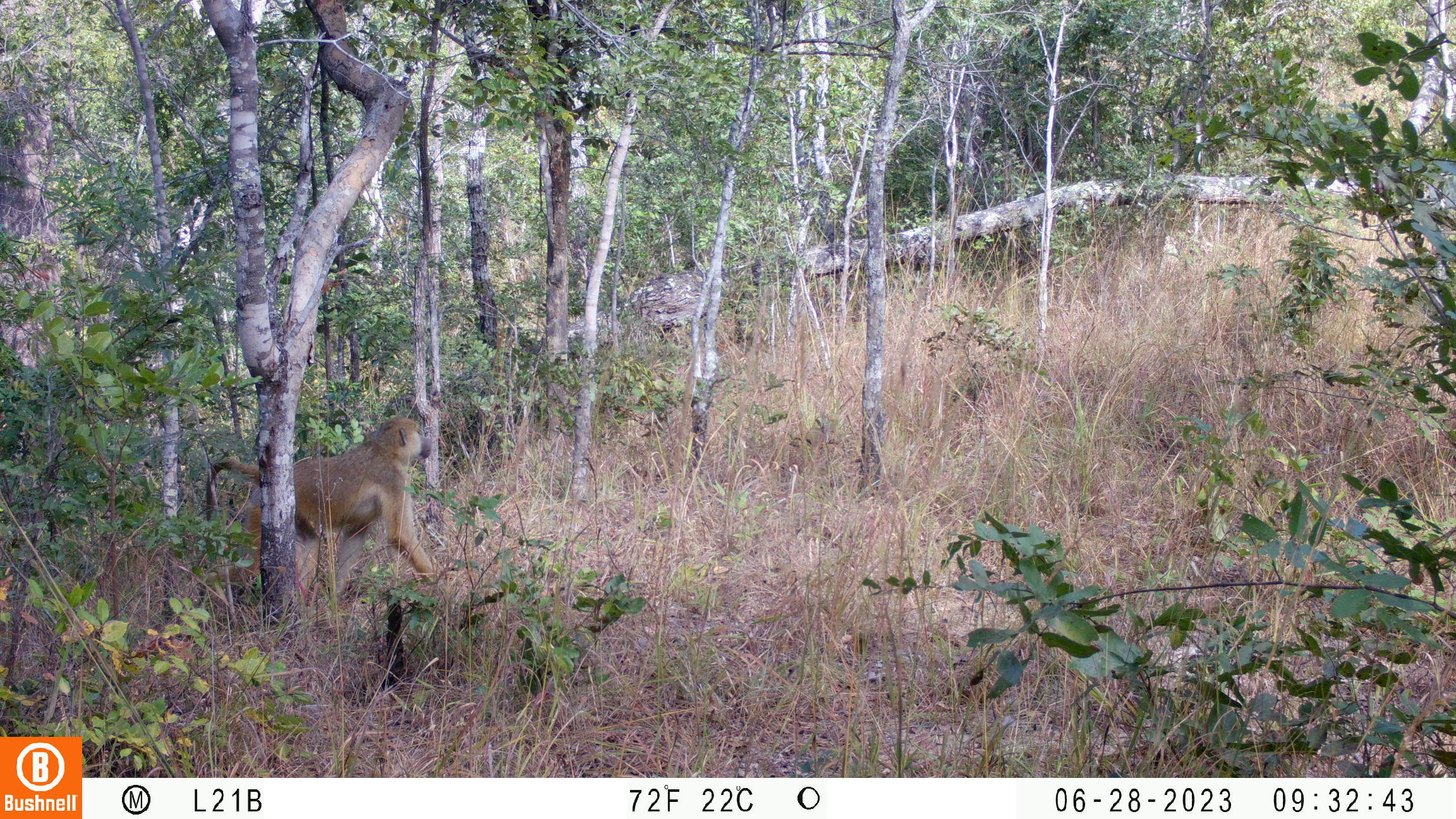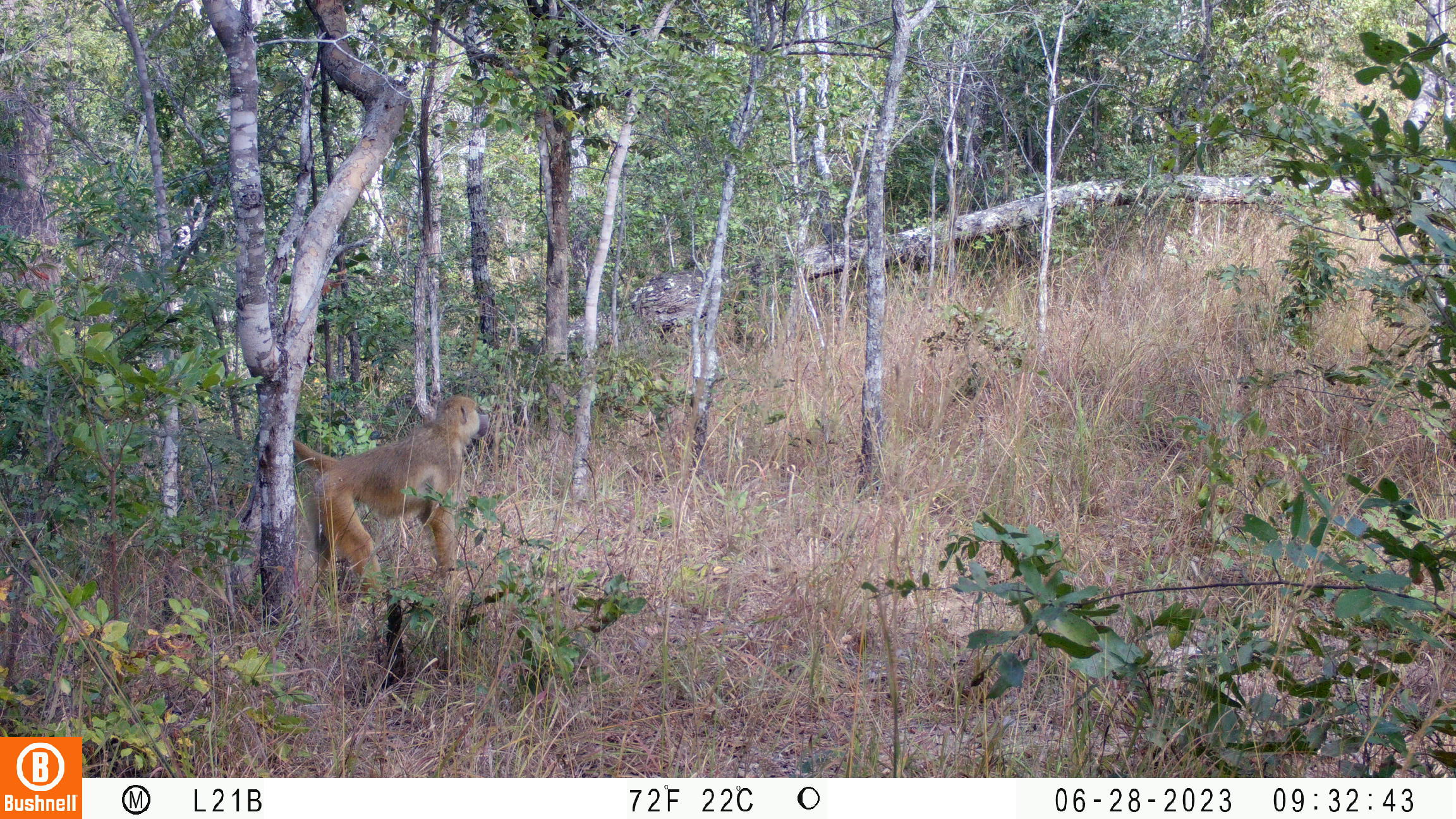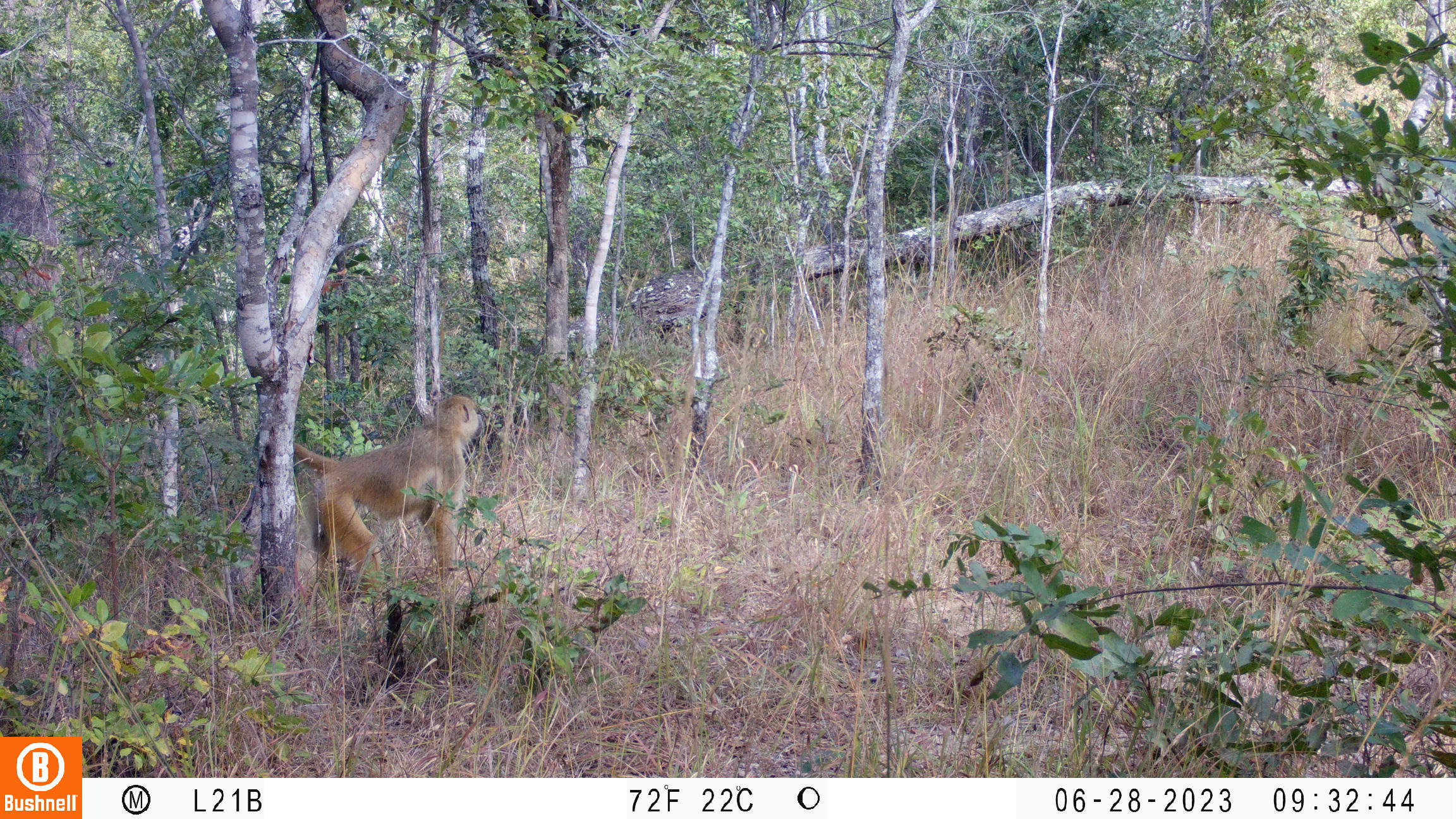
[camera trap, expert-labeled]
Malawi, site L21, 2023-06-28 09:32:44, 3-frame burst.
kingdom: Animalia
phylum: Chordata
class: Mammalia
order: Primates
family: Cercopithecidae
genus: Papio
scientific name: Papio cynocephalus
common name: yellow baboon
Yellow baboon (Papio cynocephalus), count 1.